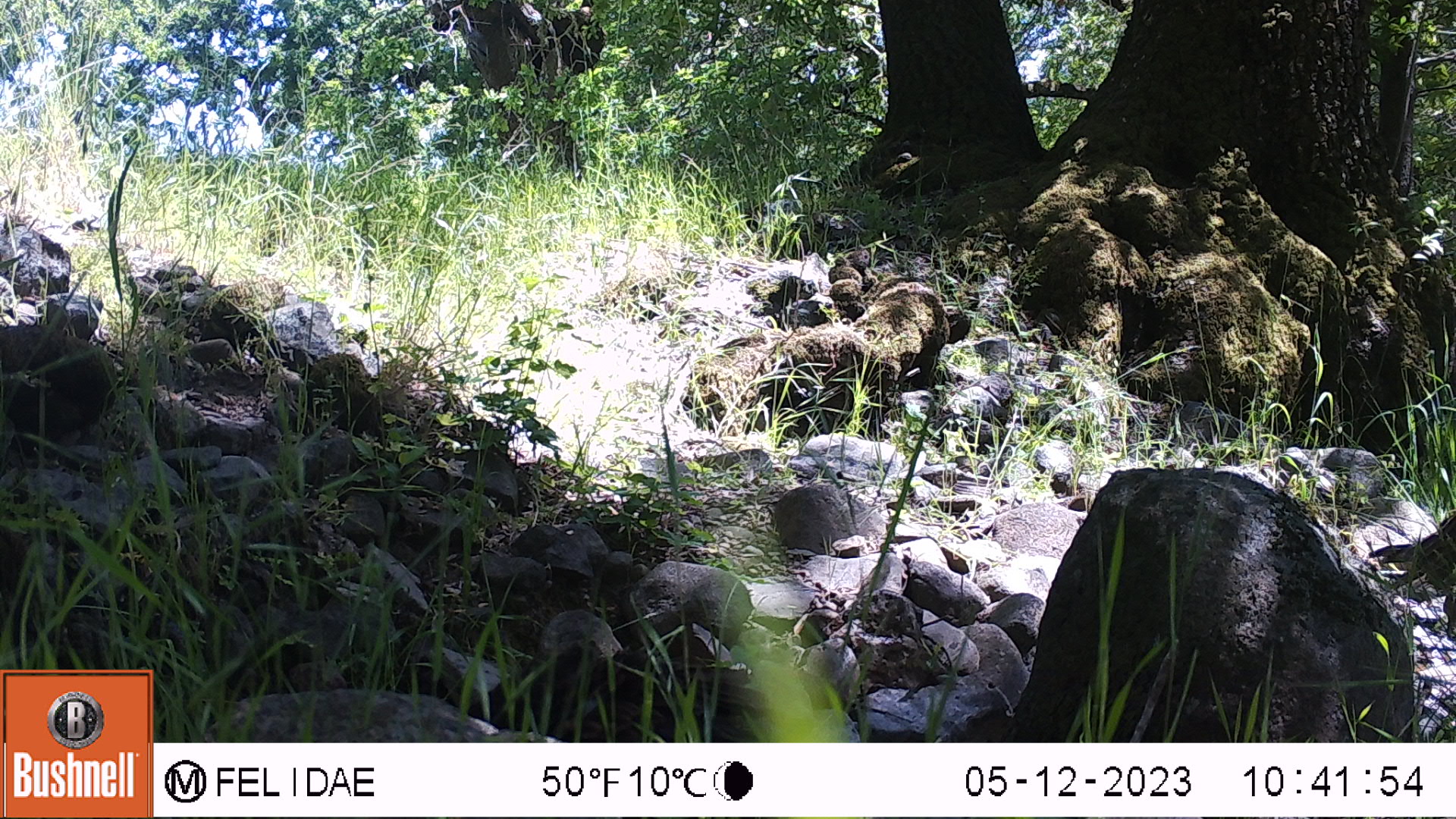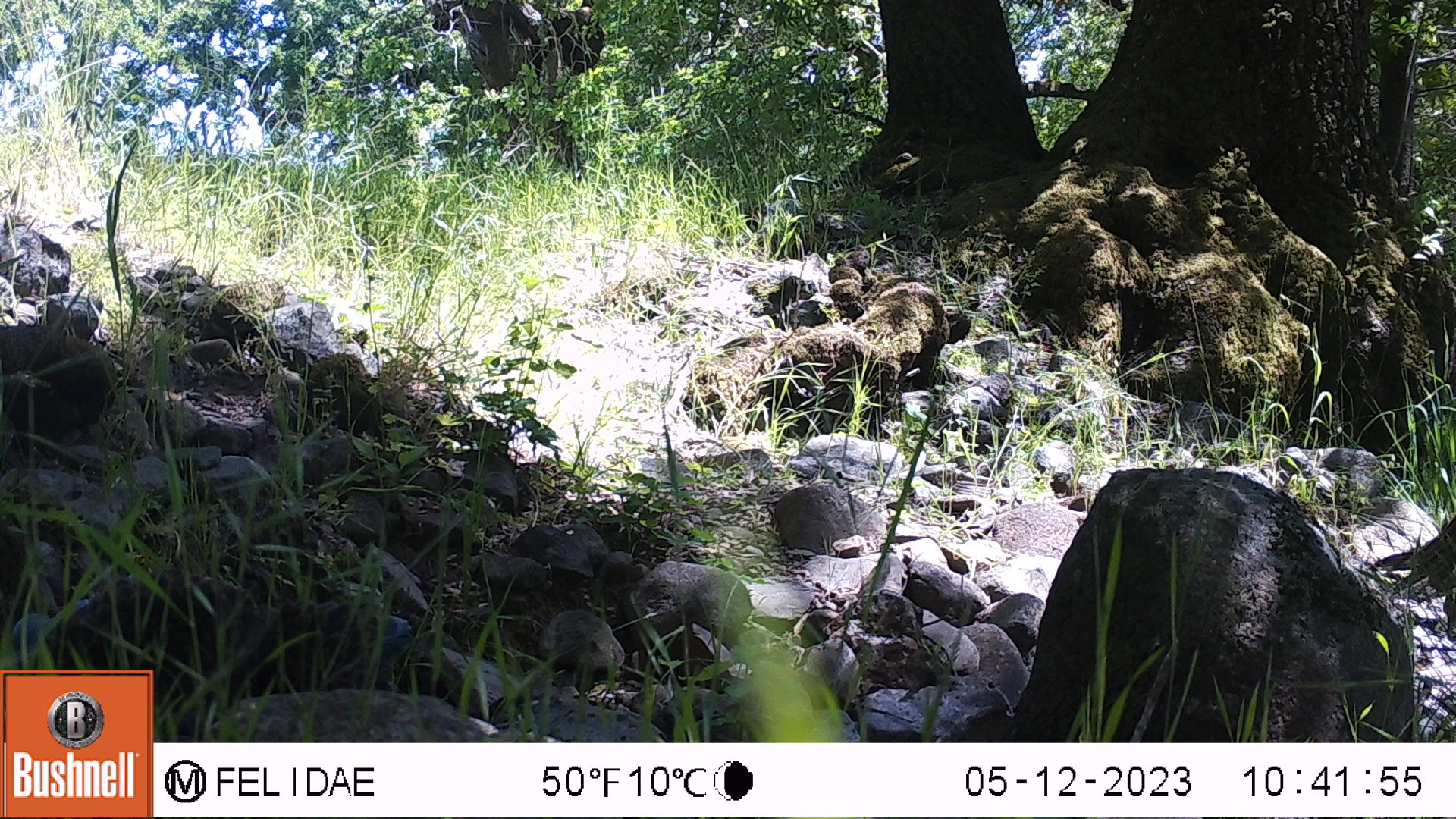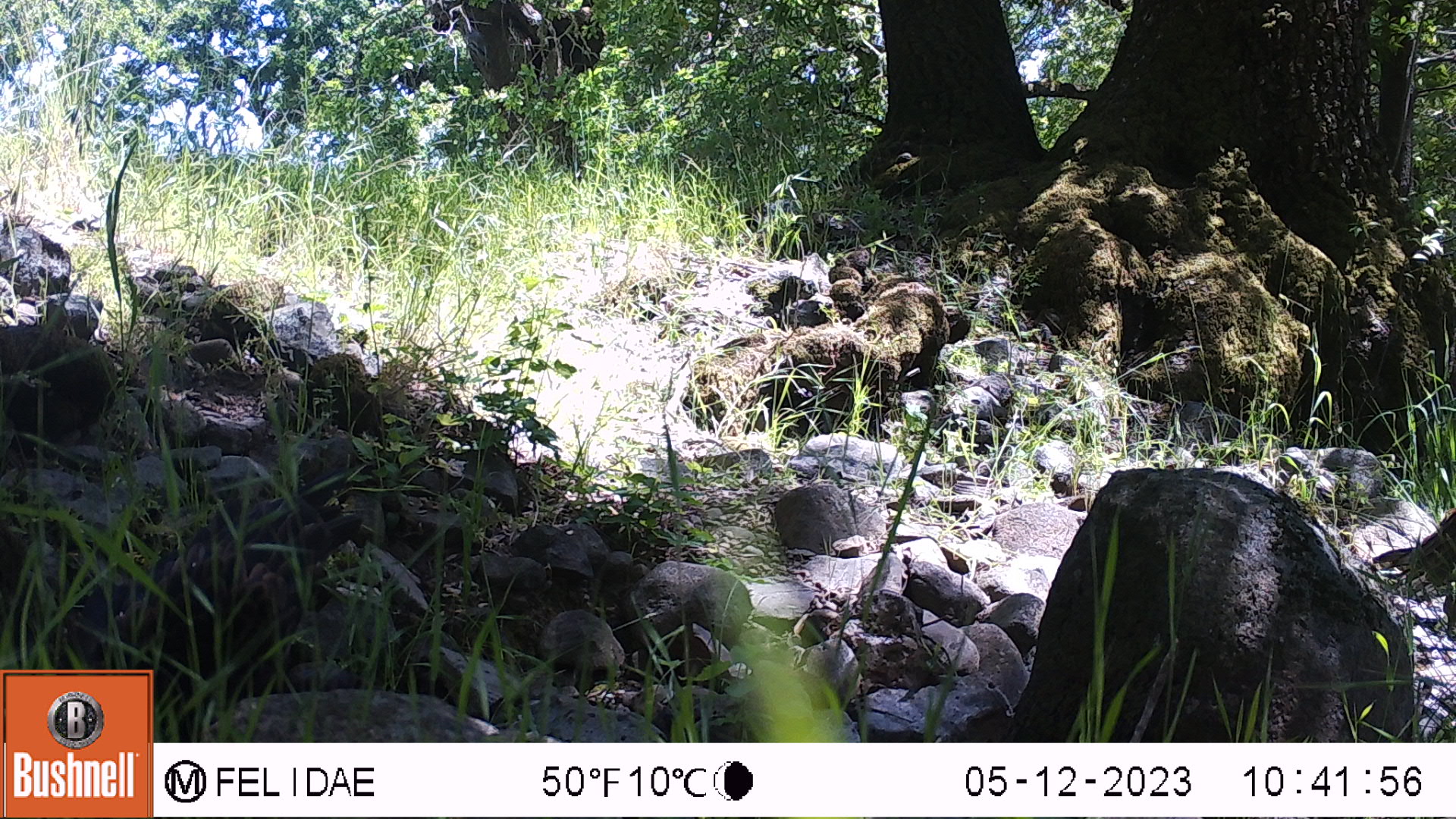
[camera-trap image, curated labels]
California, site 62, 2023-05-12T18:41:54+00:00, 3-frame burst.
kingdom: Animalia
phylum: Chordata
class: Aves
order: Cathartiformes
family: Cathartidae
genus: Cathartes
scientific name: Cathartes aura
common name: turkey vulture